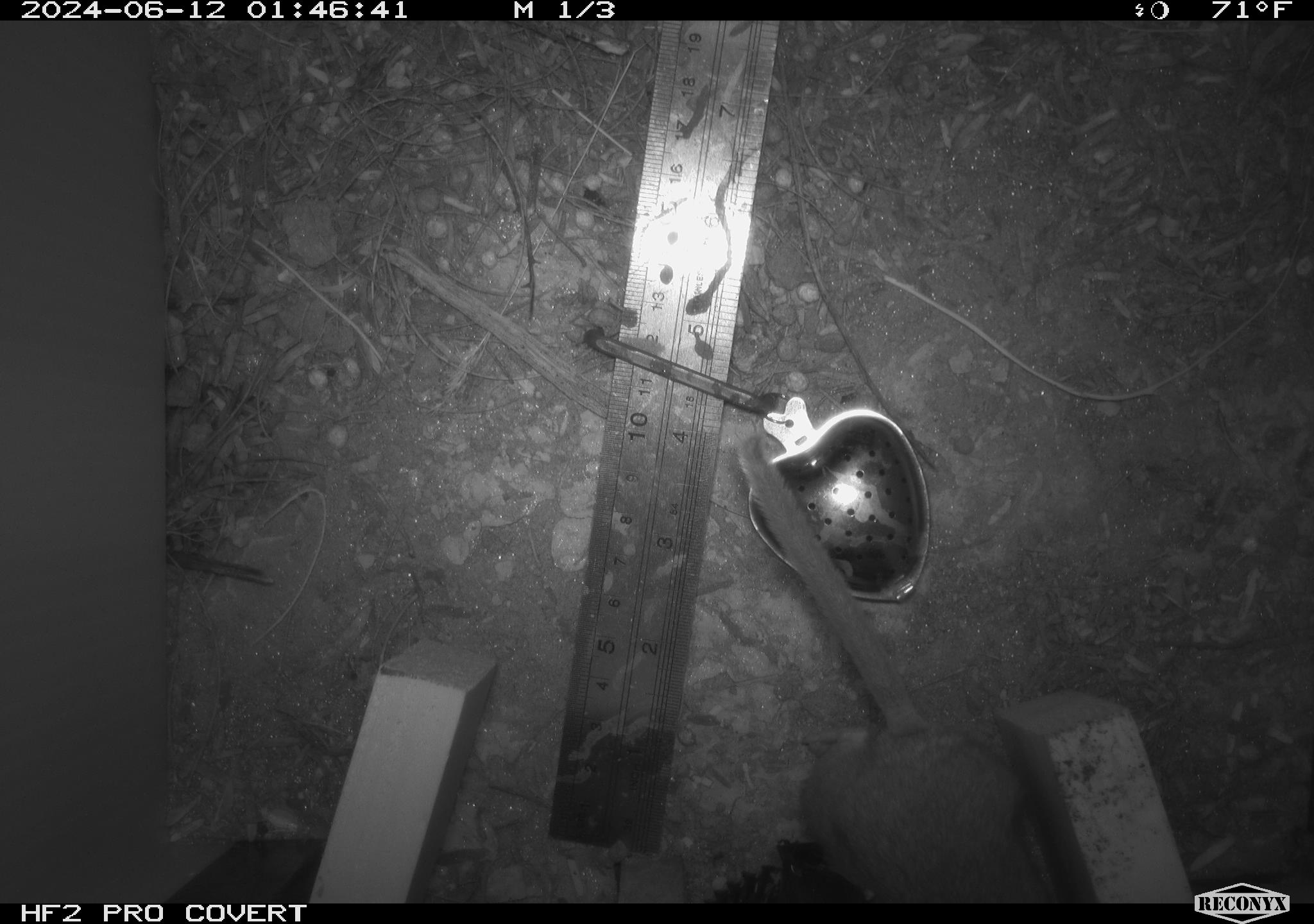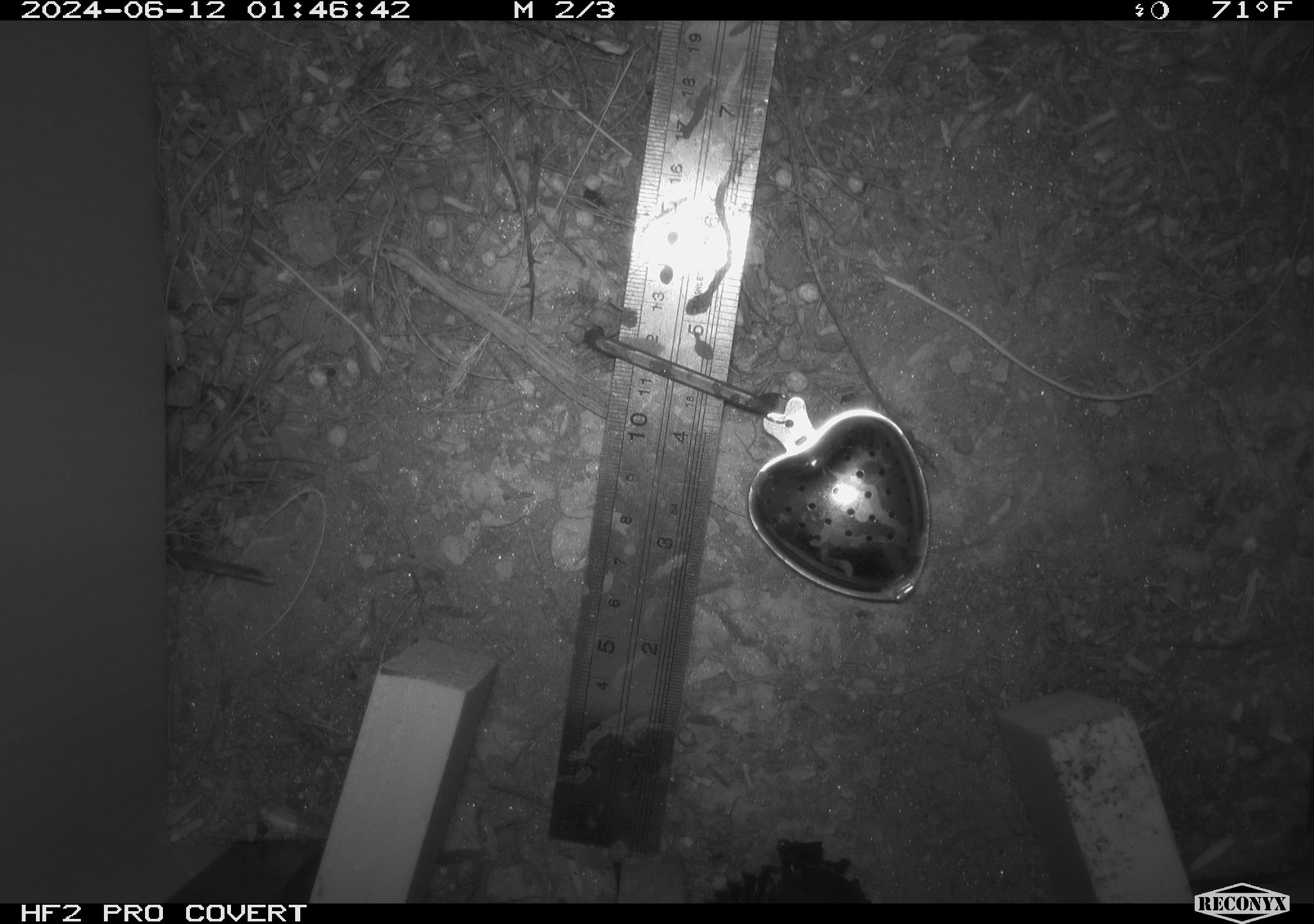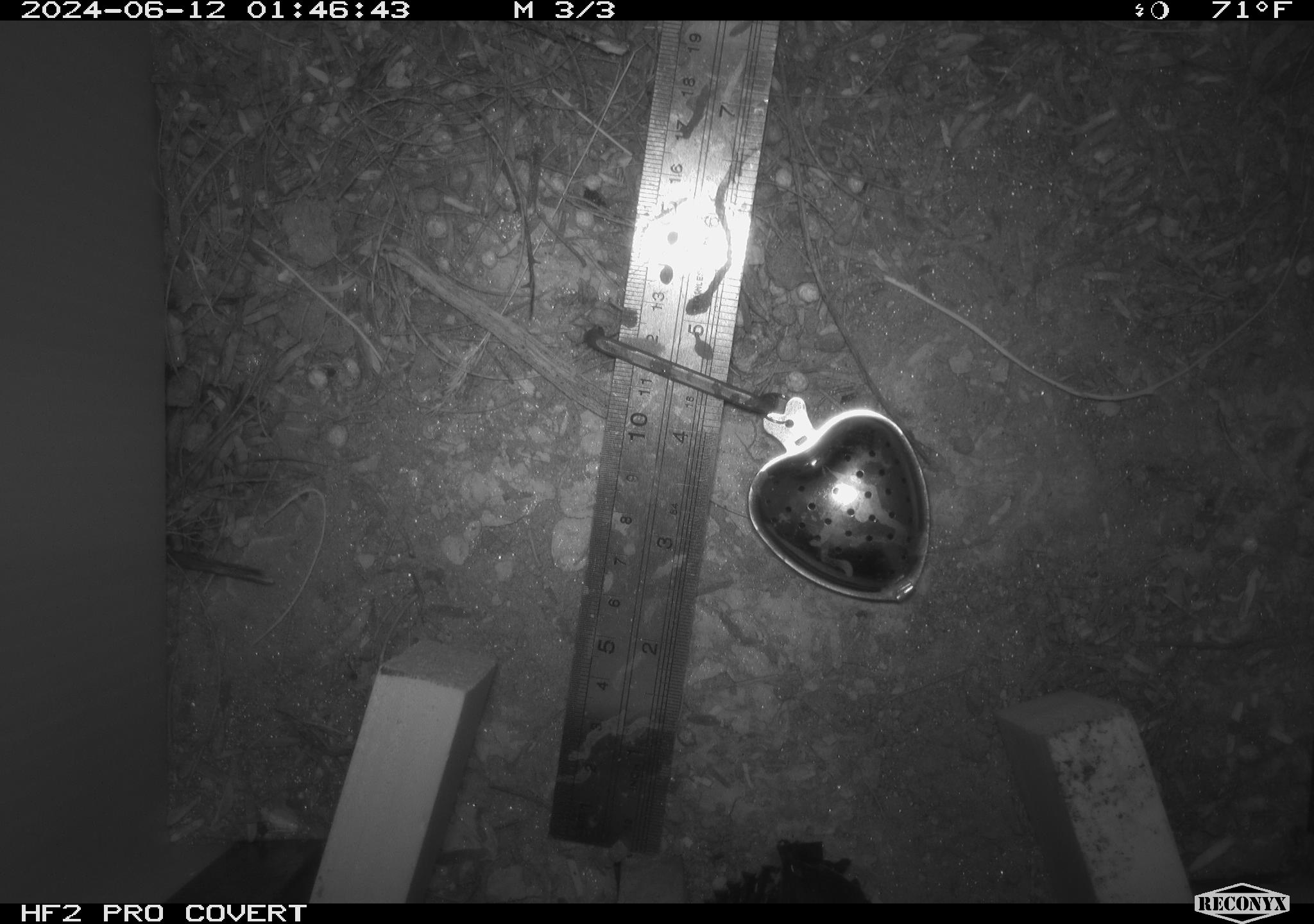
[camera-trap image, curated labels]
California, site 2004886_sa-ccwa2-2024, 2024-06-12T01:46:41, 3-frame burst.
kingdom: Animalia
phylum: Chordata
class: Mammalia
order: Rodentia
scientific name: Rodentia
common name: woodrat or rat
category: woodrat or rat species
Woodrat or rat species (woodrat or rat) (Rodentia).